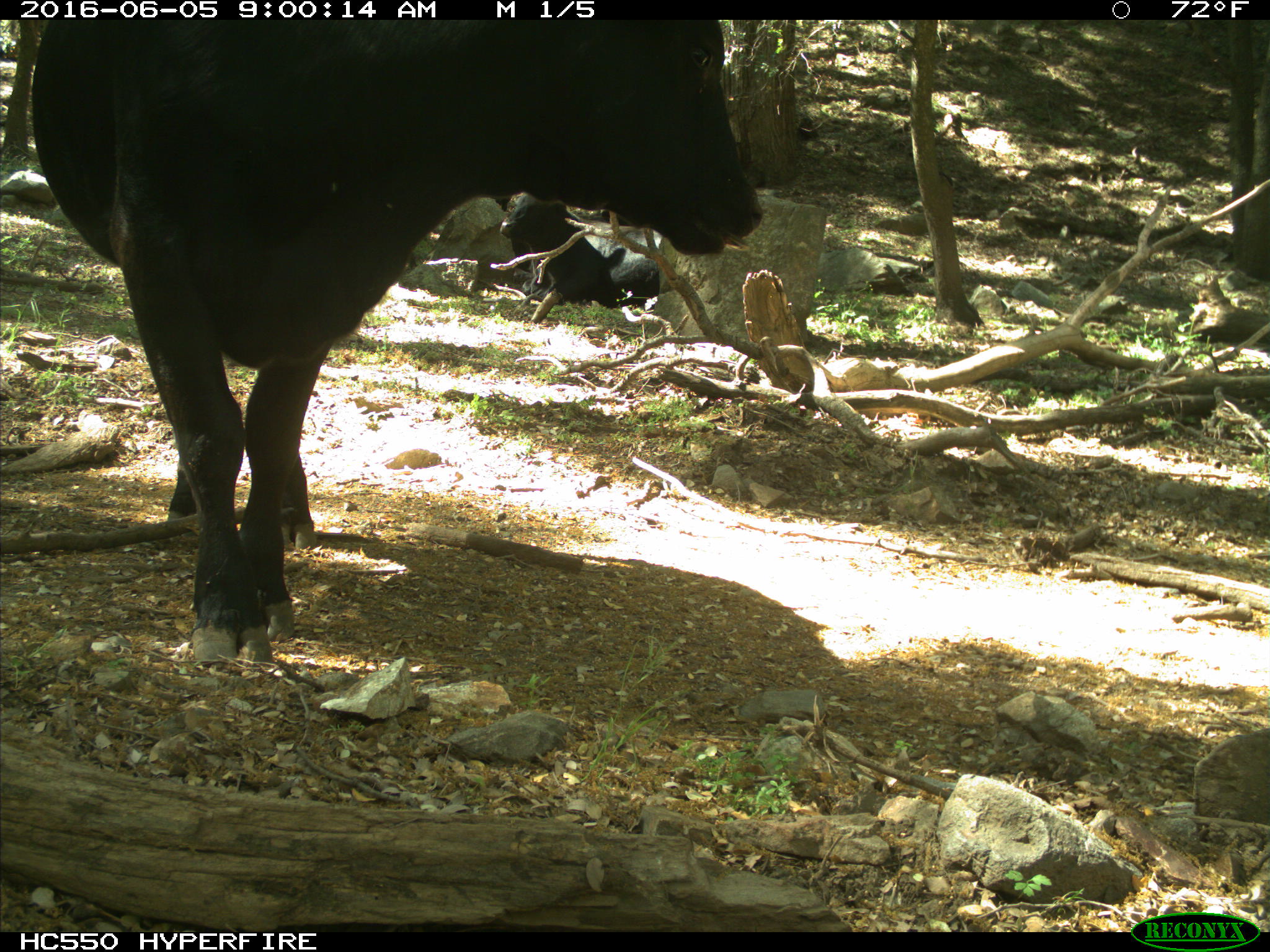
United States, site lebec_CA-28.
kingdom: Animalia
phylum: Chordata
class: Mammalia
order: Artiodactyla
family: Bovidae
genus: Bos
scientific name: Bos taurus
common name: domestic cow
Bos taurus (domestic cow).